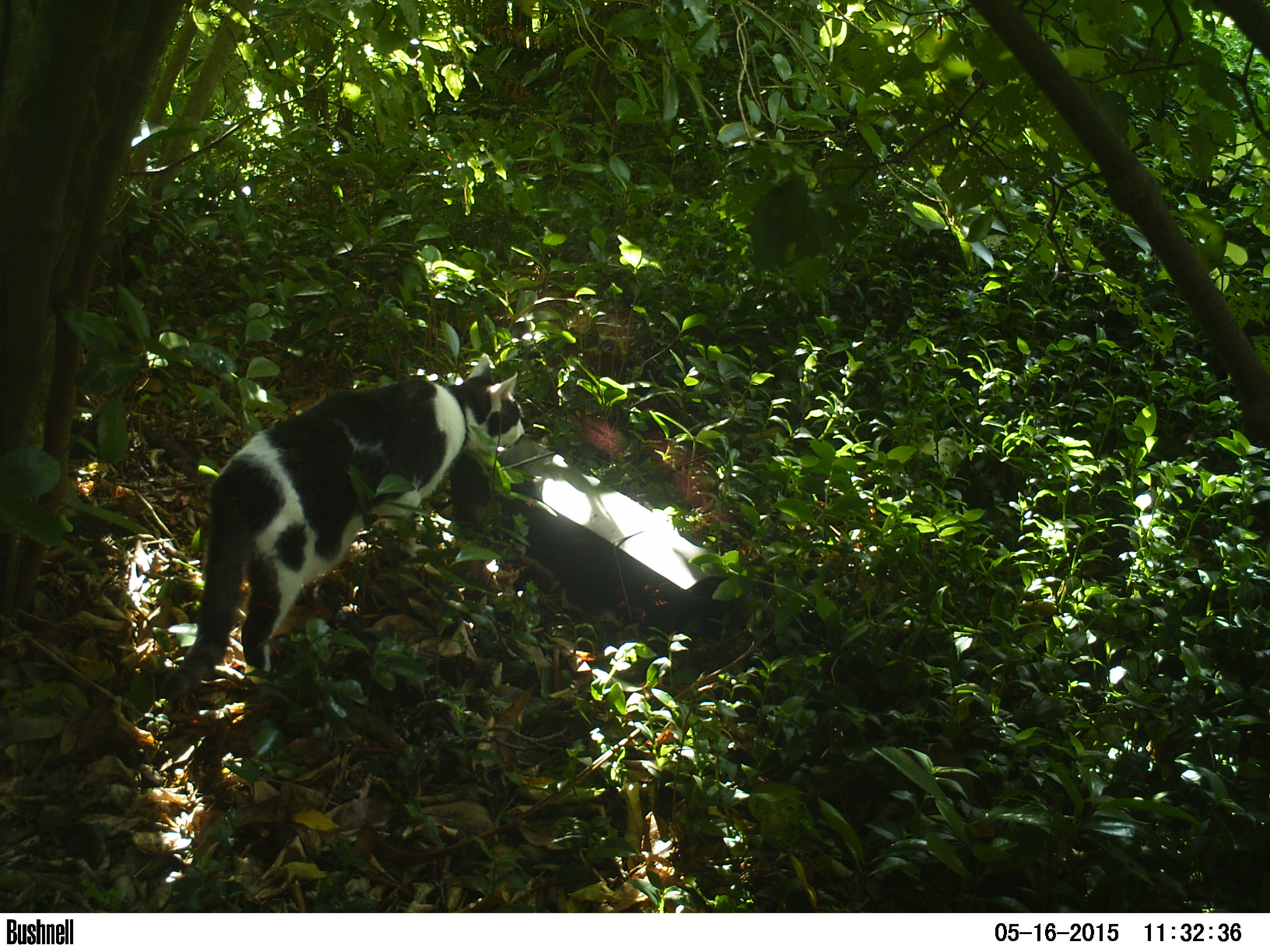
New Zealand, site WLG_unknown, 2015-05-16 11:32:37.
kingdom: Animalia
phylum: Chordata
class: Mammalia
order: Carnivora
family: Felidae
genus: Felis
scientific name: Felis catus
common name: domestic cat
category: cat